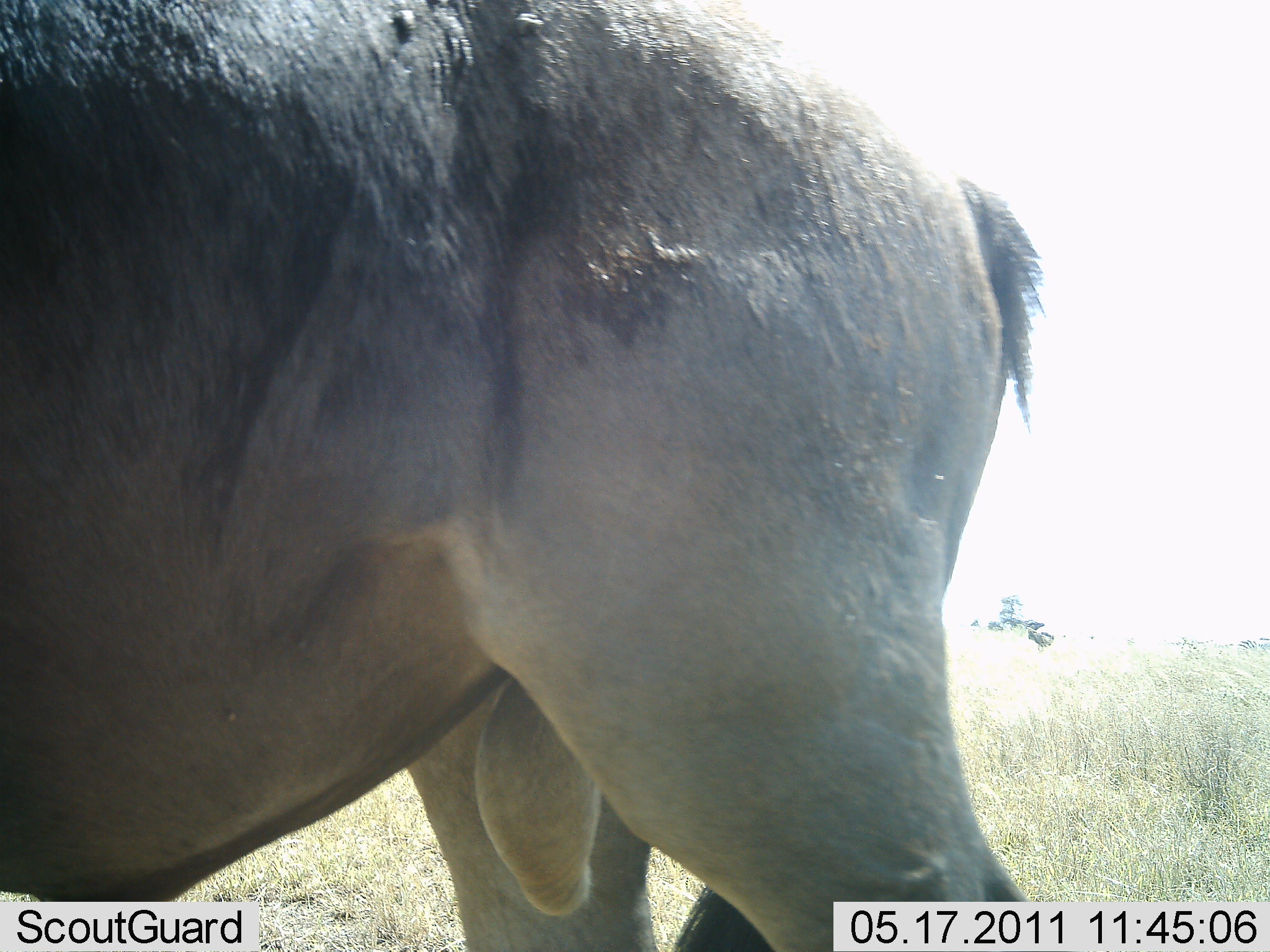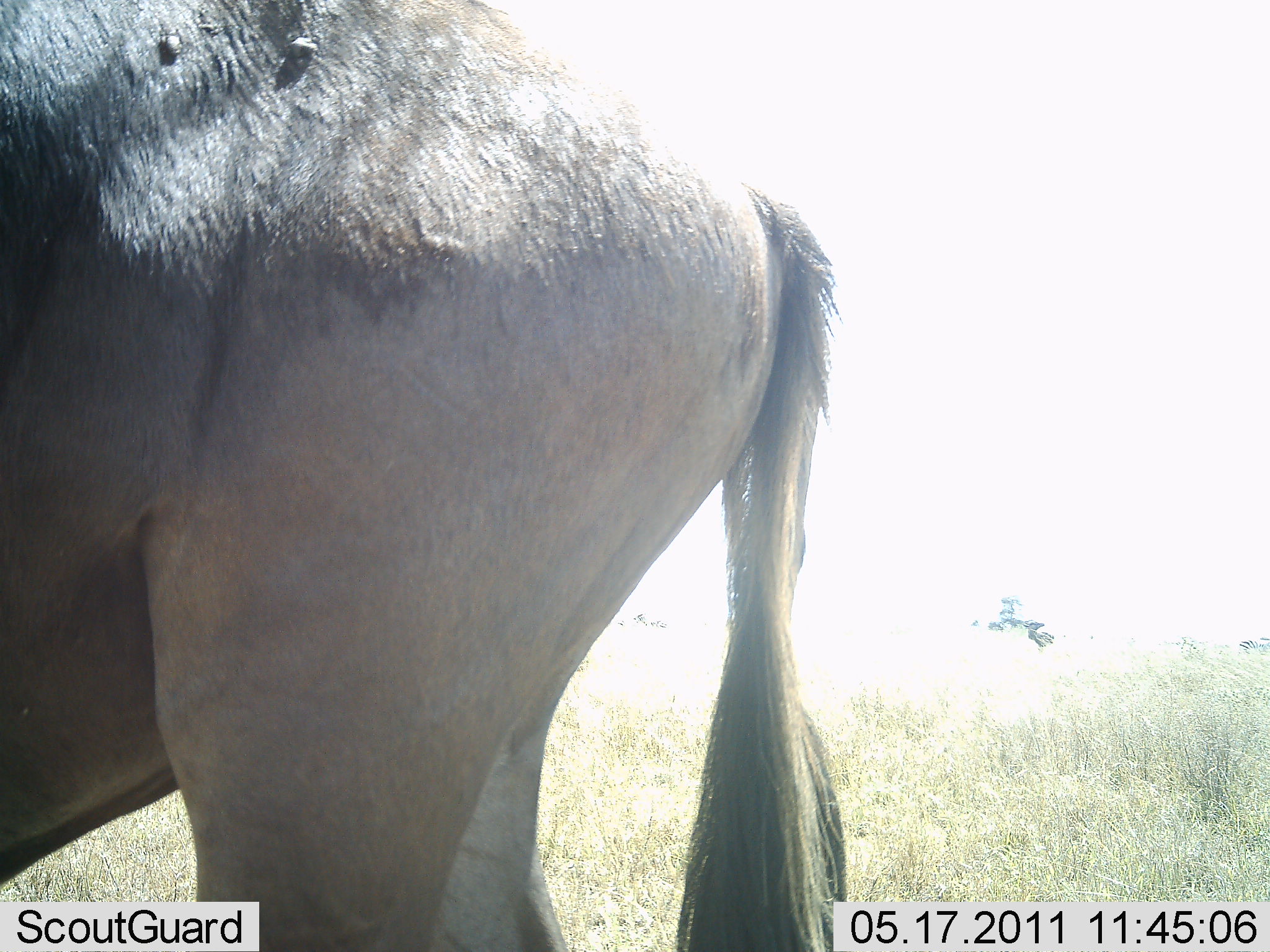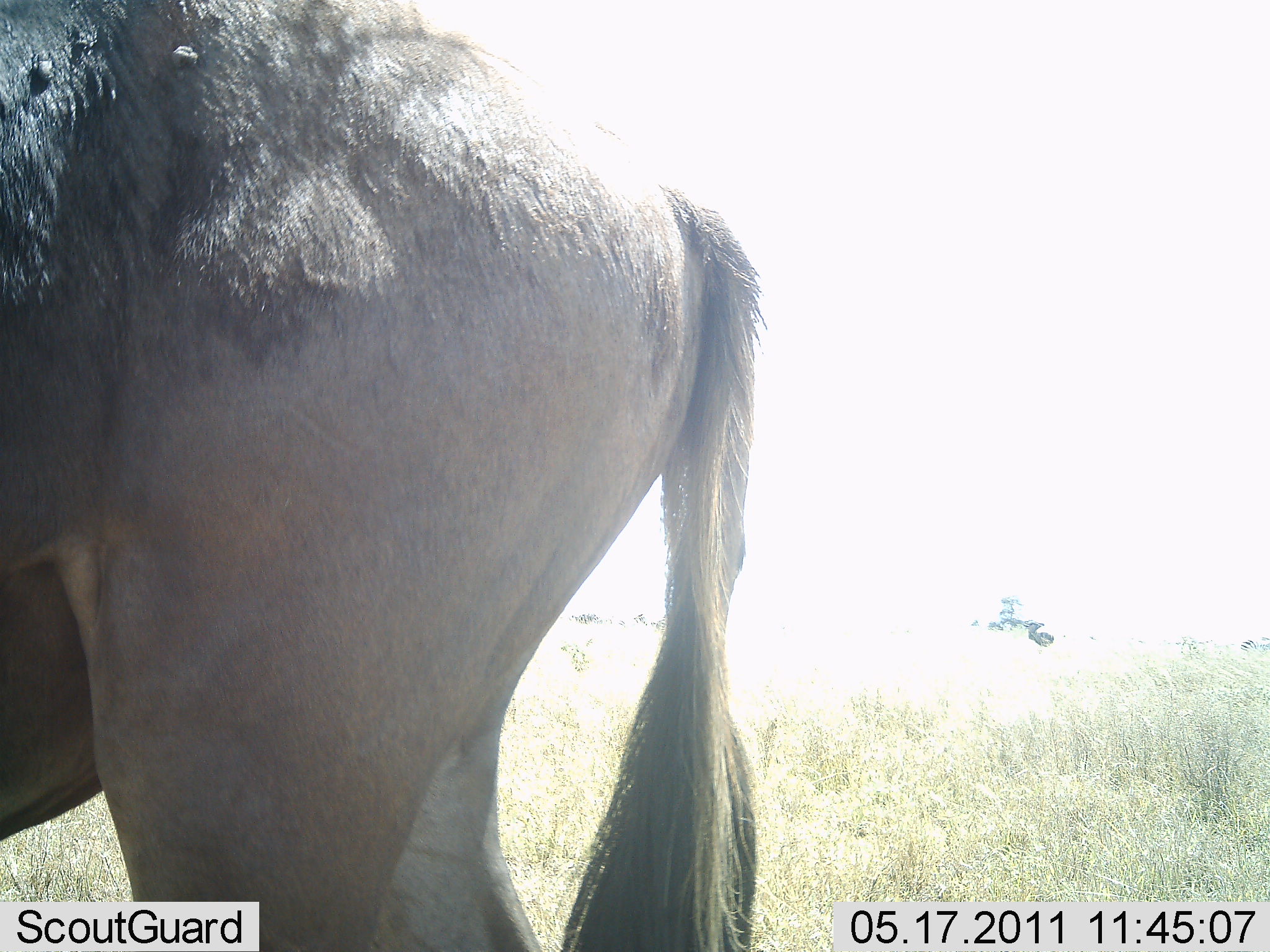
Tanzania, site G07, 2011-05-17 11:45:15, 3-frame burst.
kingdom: Animalia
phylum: Chordata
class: Mammalia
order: Artiodactyla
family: Bovidae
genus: Connochaetes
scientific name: Connochaetes taurinus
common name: blue wildebeest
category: wildebeest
Wildebeest (blue wildebeest) (Connochaetes taurinus), count 1. Behavior (volunteer vote fractions): standing 47%, resting 0%, moving 53%, interacting 0%. Young present (vote fraction): 7%. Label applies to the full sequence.